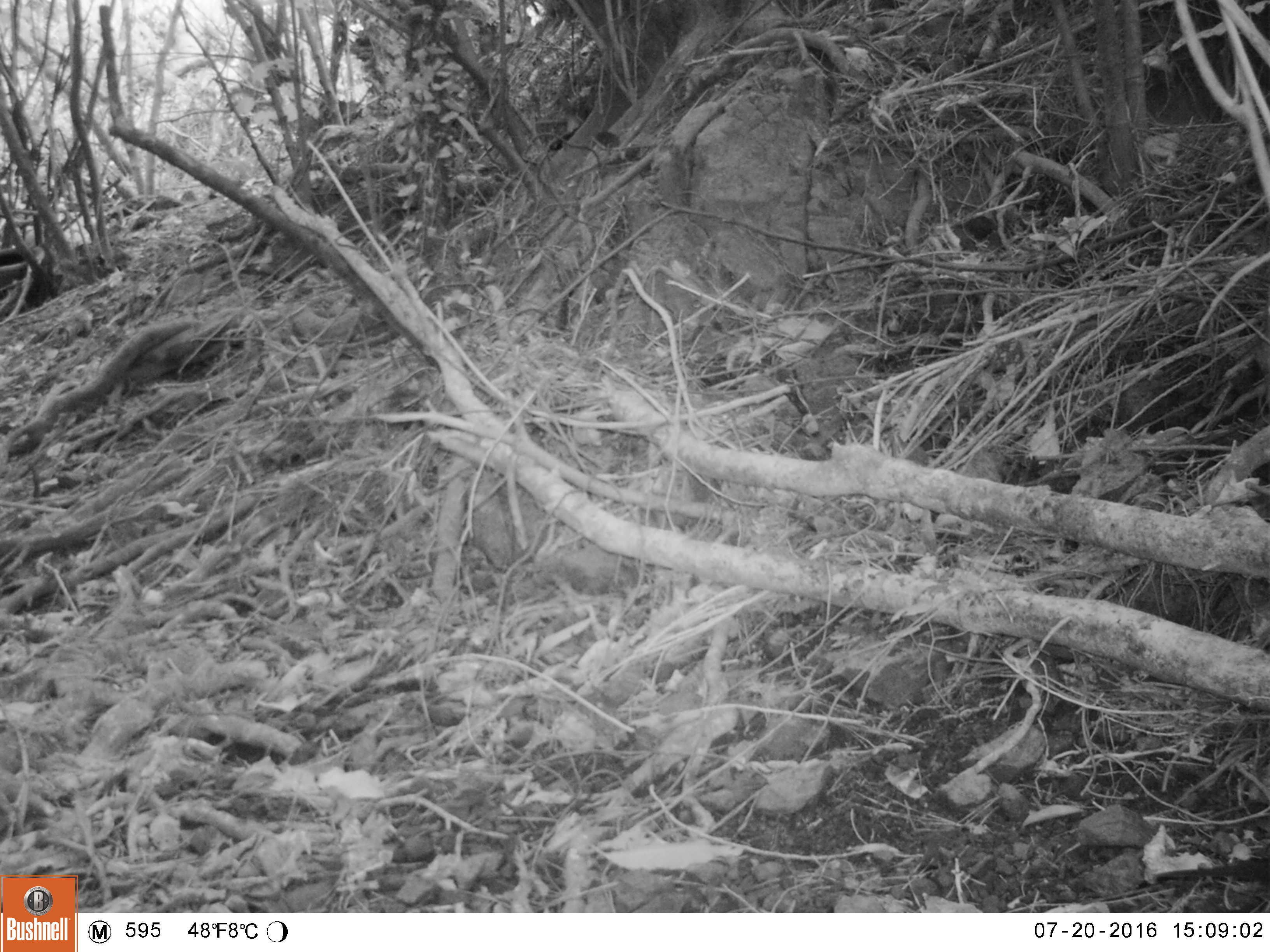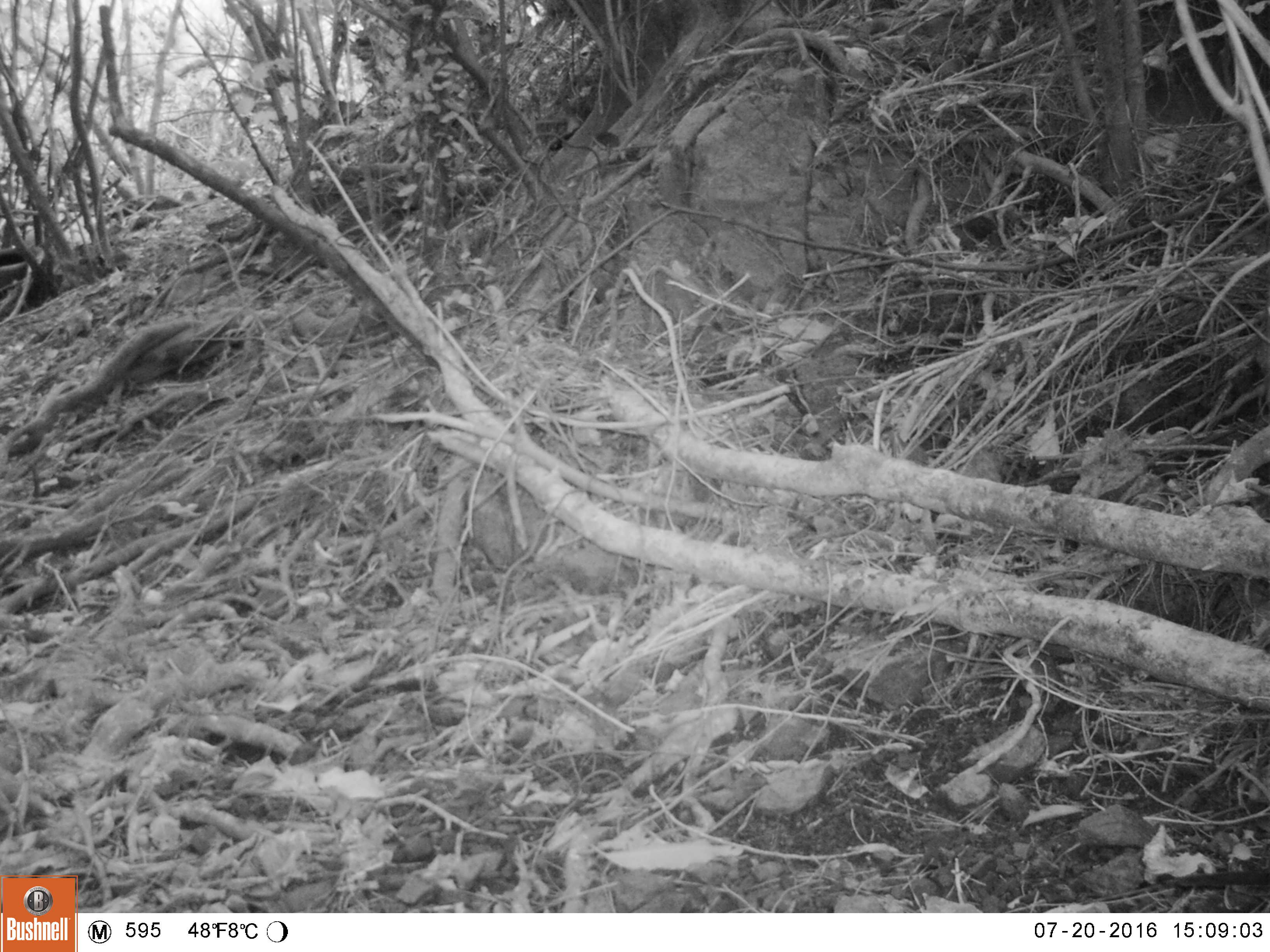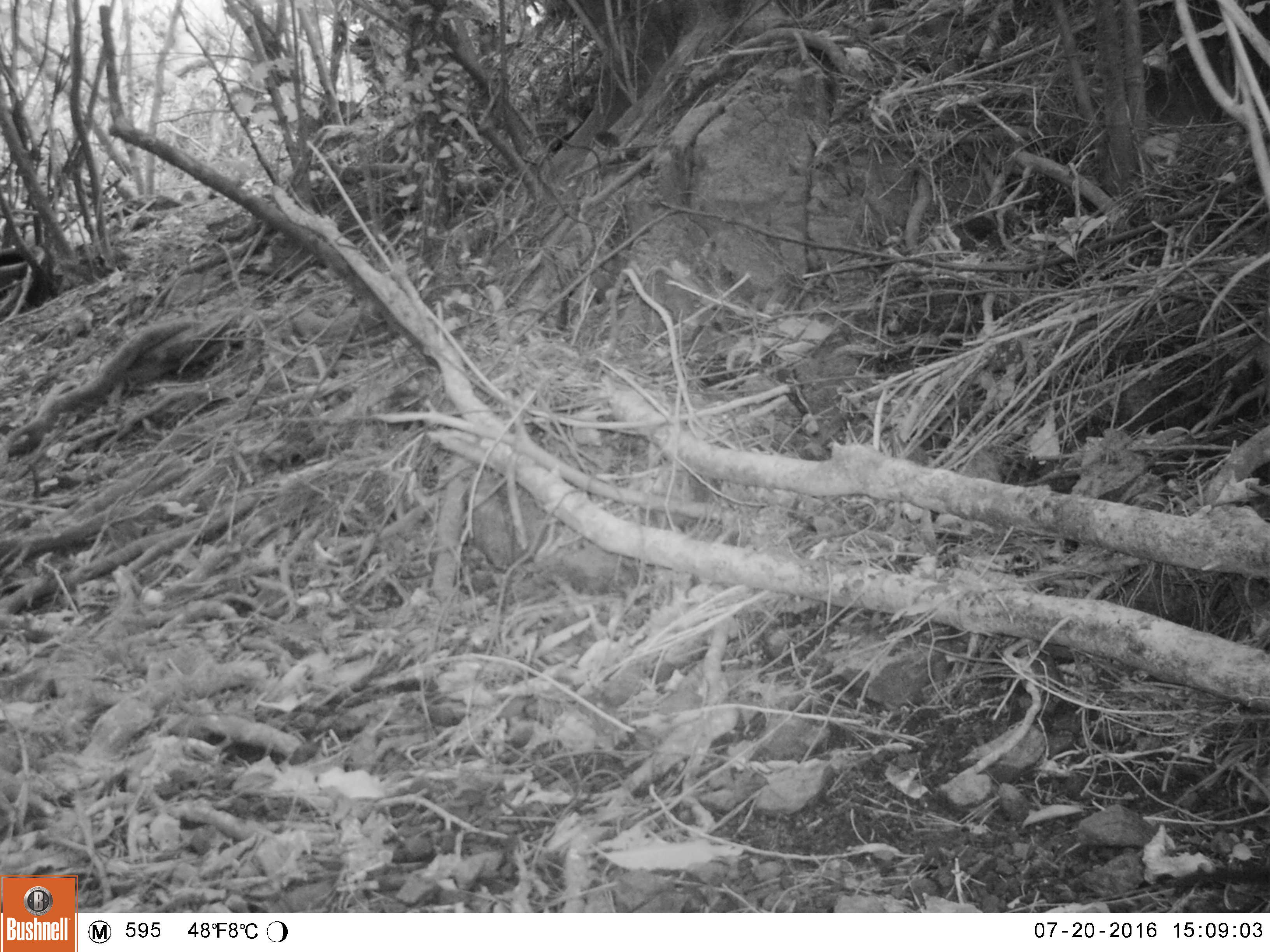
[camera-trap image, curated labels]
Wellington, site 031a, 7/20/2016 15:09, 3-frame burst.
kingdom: Animalia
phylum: Chordata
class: Aves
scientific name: Aves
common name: bird